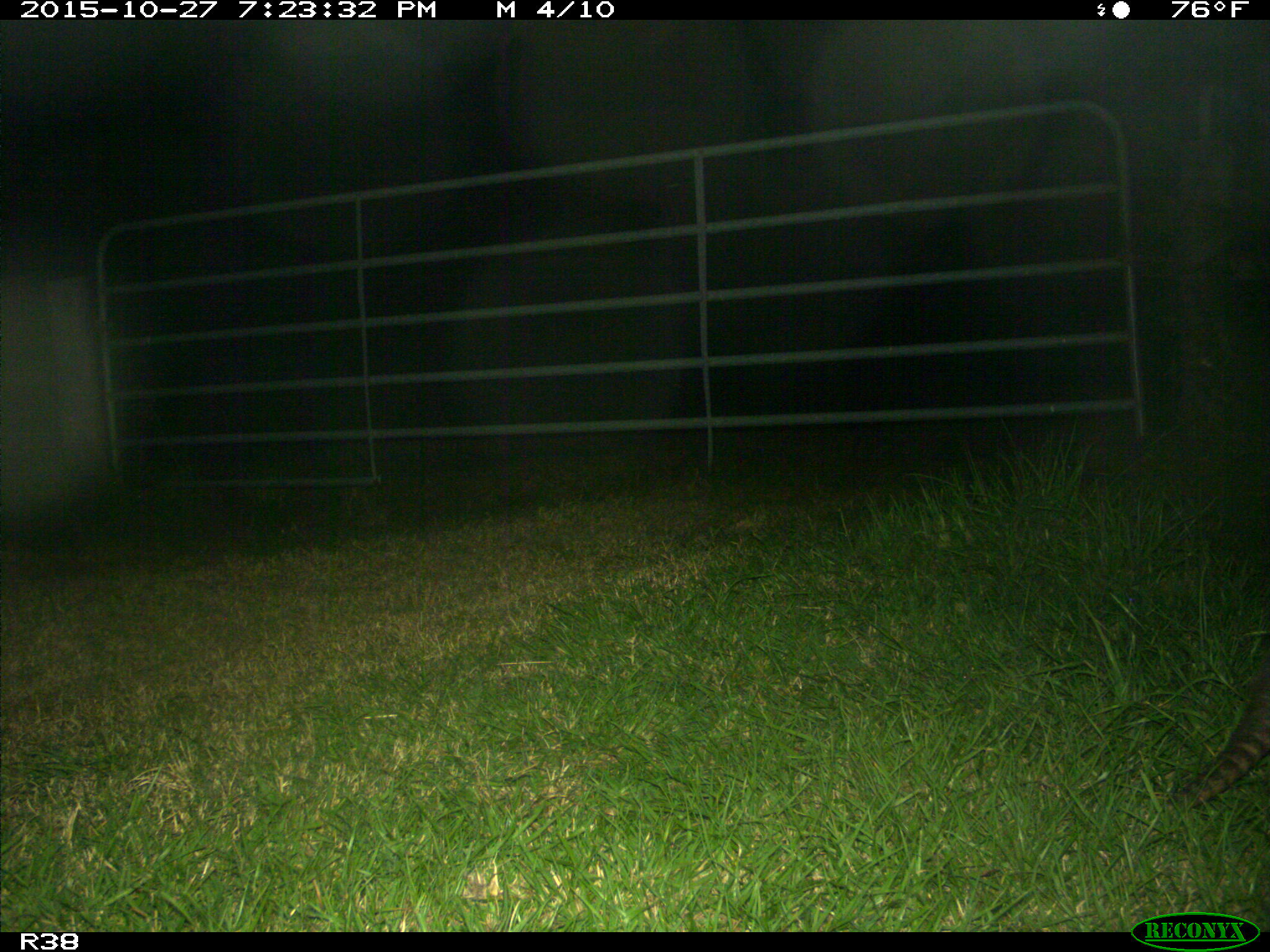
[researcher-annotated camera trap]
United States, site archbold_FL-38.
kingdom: Animalia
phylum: Chordata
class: Mammalia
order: Cingulata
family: Dasypodidae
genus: Dasypus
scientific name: Dasypus novemcinctus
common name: nine-banded armadillo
Dasypus novemcinctus (nine-banded armadillo).